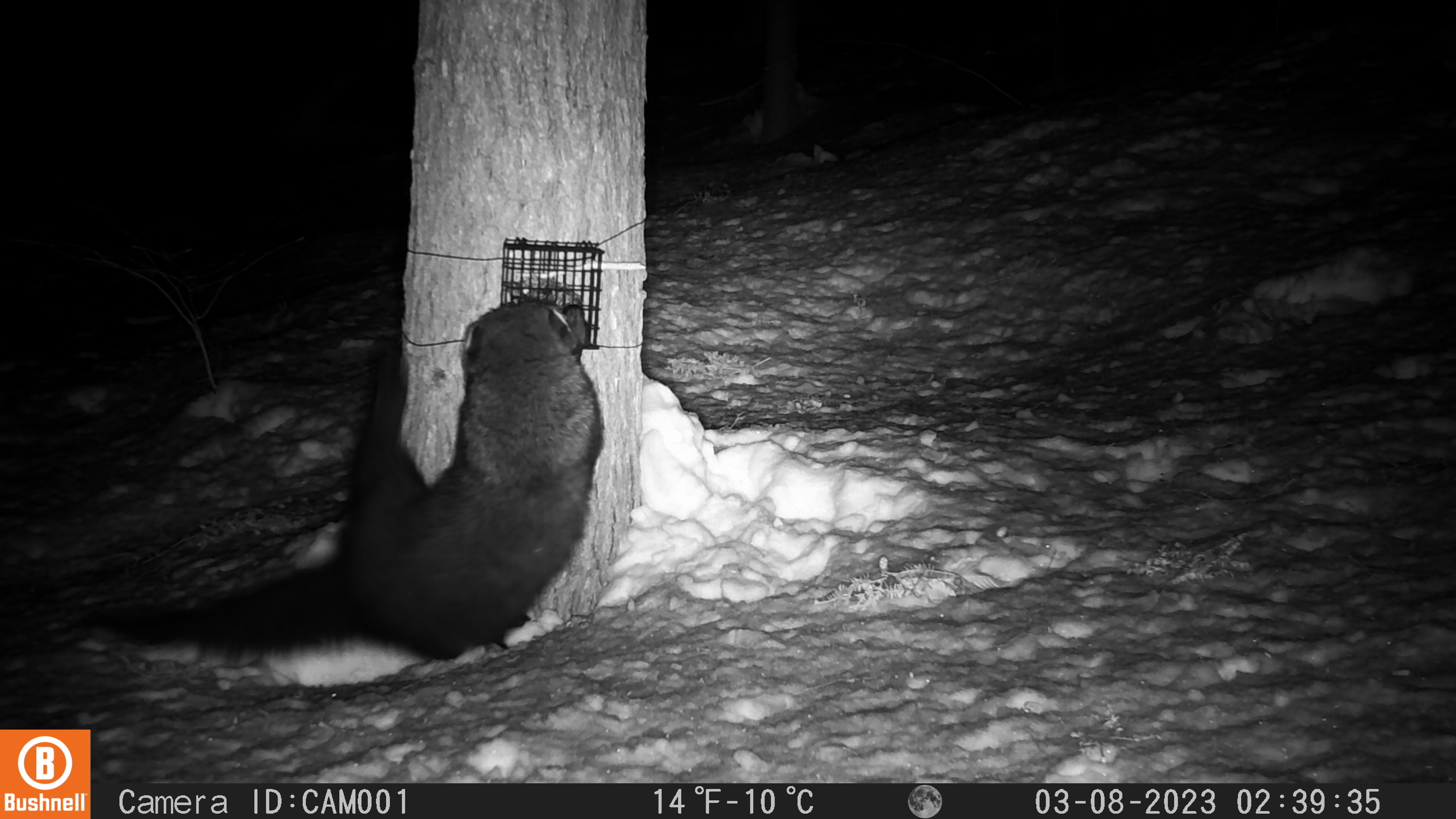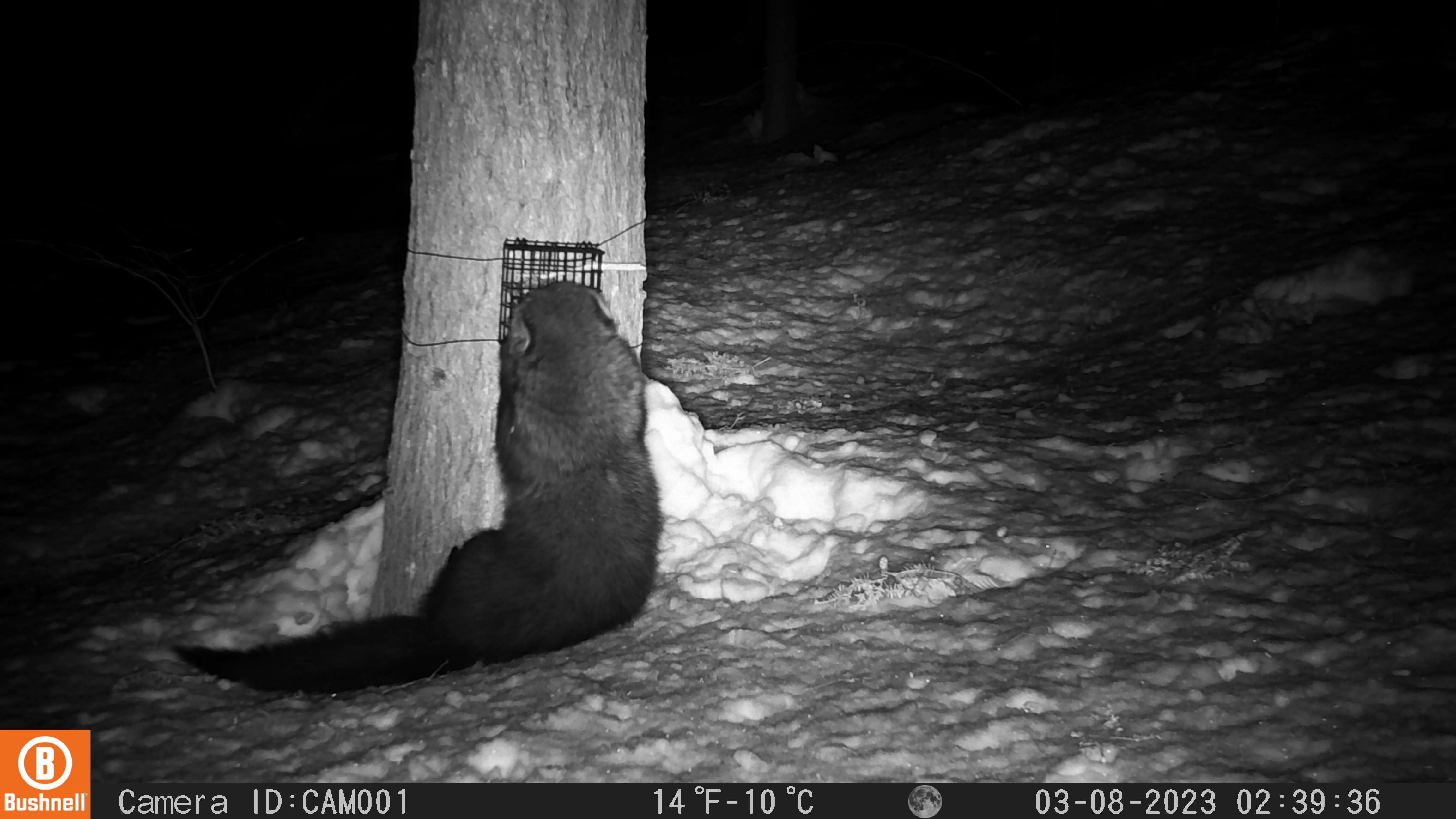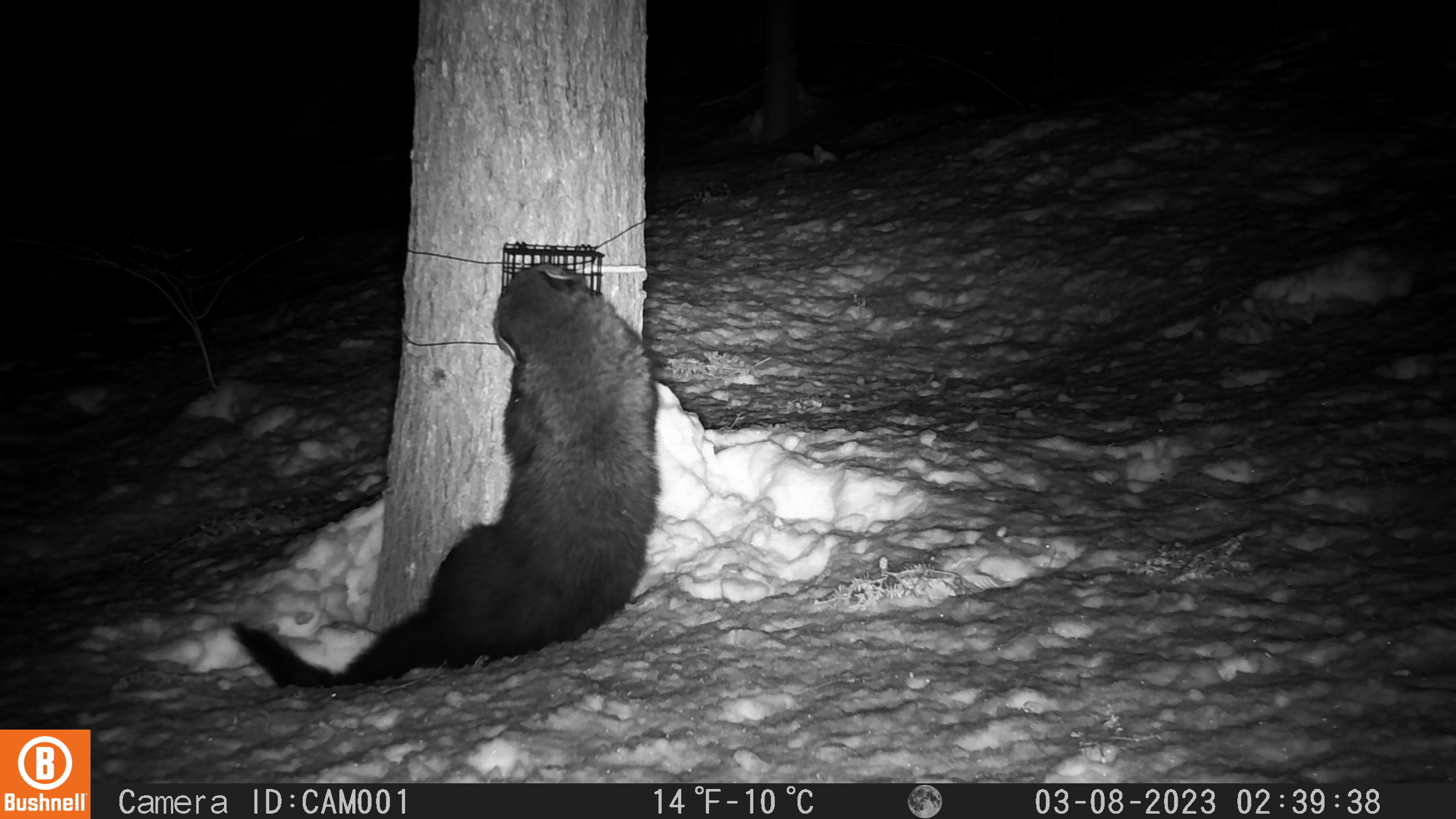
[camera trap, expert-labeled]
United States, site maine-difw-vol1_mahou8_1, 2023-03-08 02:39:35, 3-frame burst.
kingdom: Animalia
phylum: Chordata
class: Mammalia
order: Carnivora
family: Mustelidae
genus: Pekania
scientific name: Pekania pennanti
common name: fisher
Fisher (Pekania pennanti).